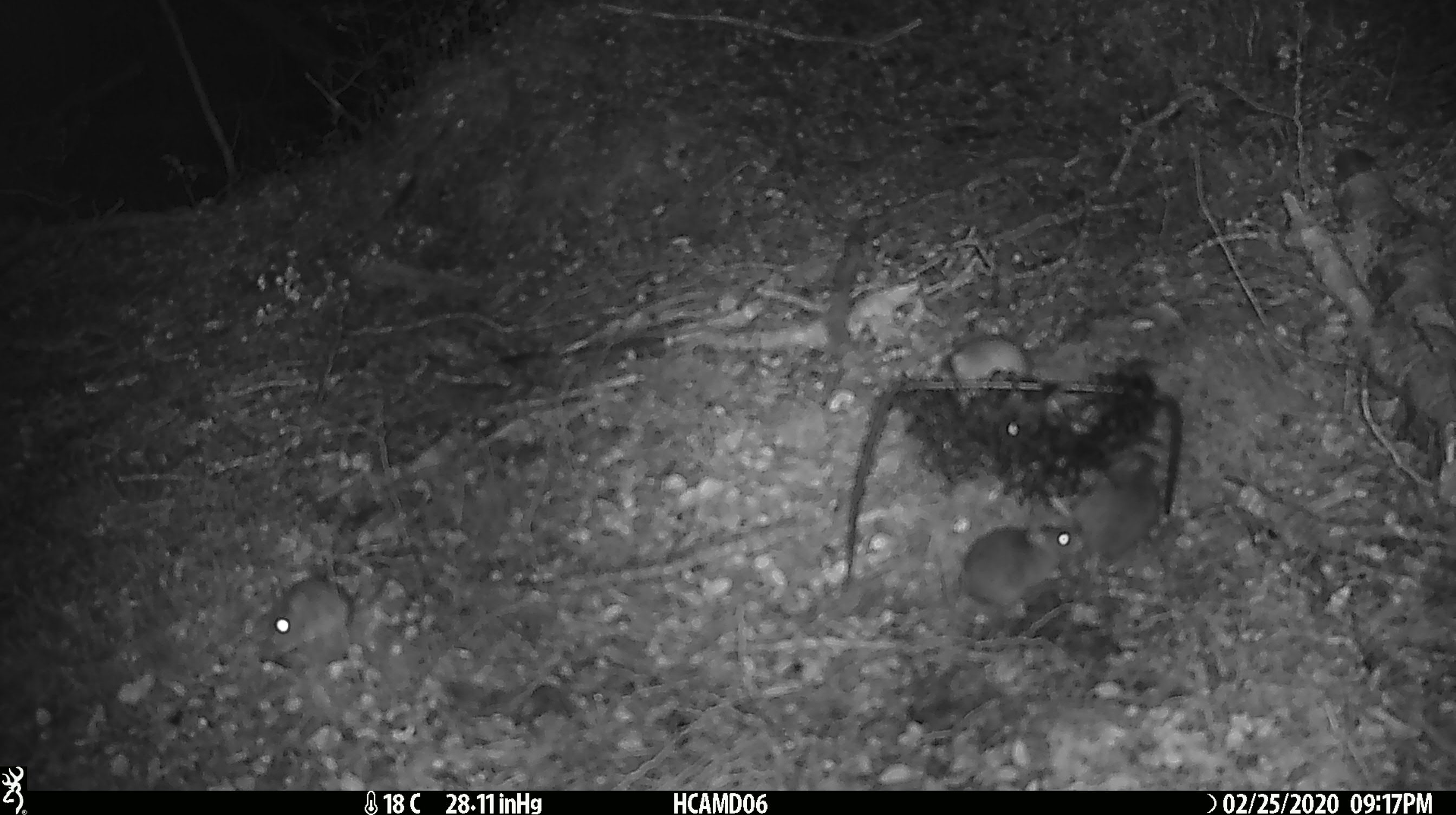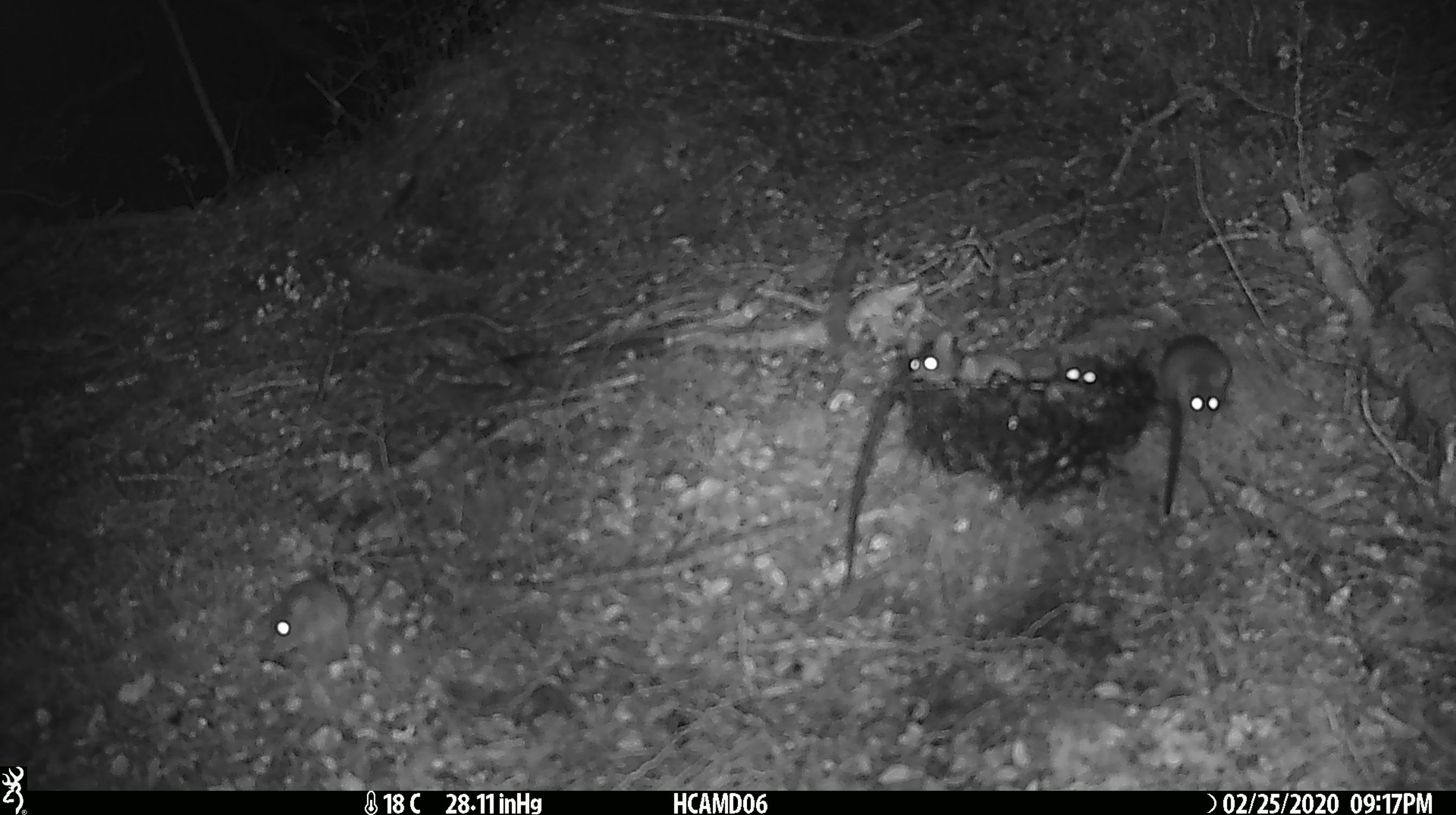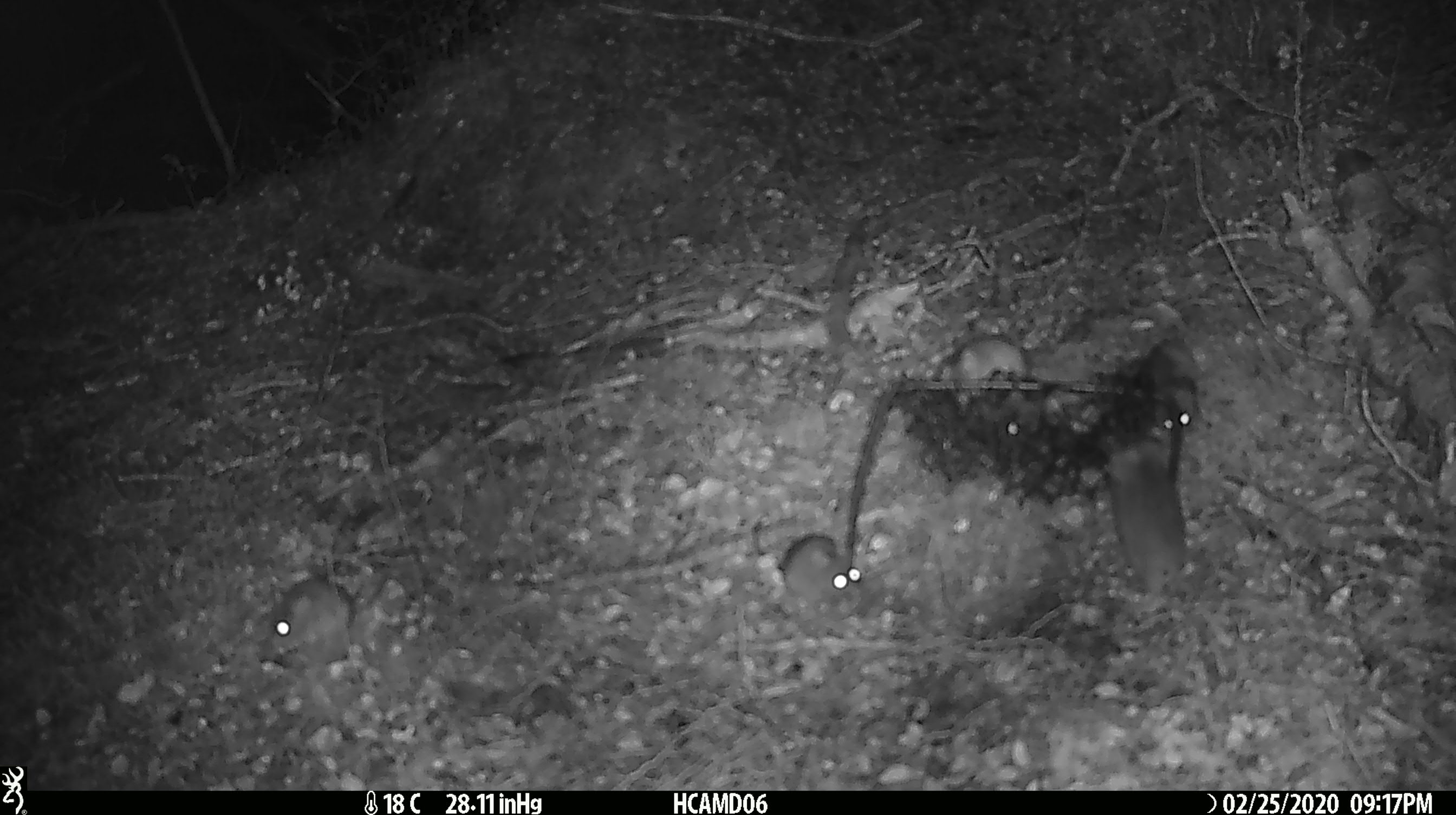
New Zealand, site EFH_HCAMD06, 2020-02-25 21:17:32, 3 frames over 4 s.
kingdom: Animalia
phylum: Chordata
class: Mammalia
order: Rodentia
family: Muridae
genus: Mus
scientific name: Mus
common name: mouse